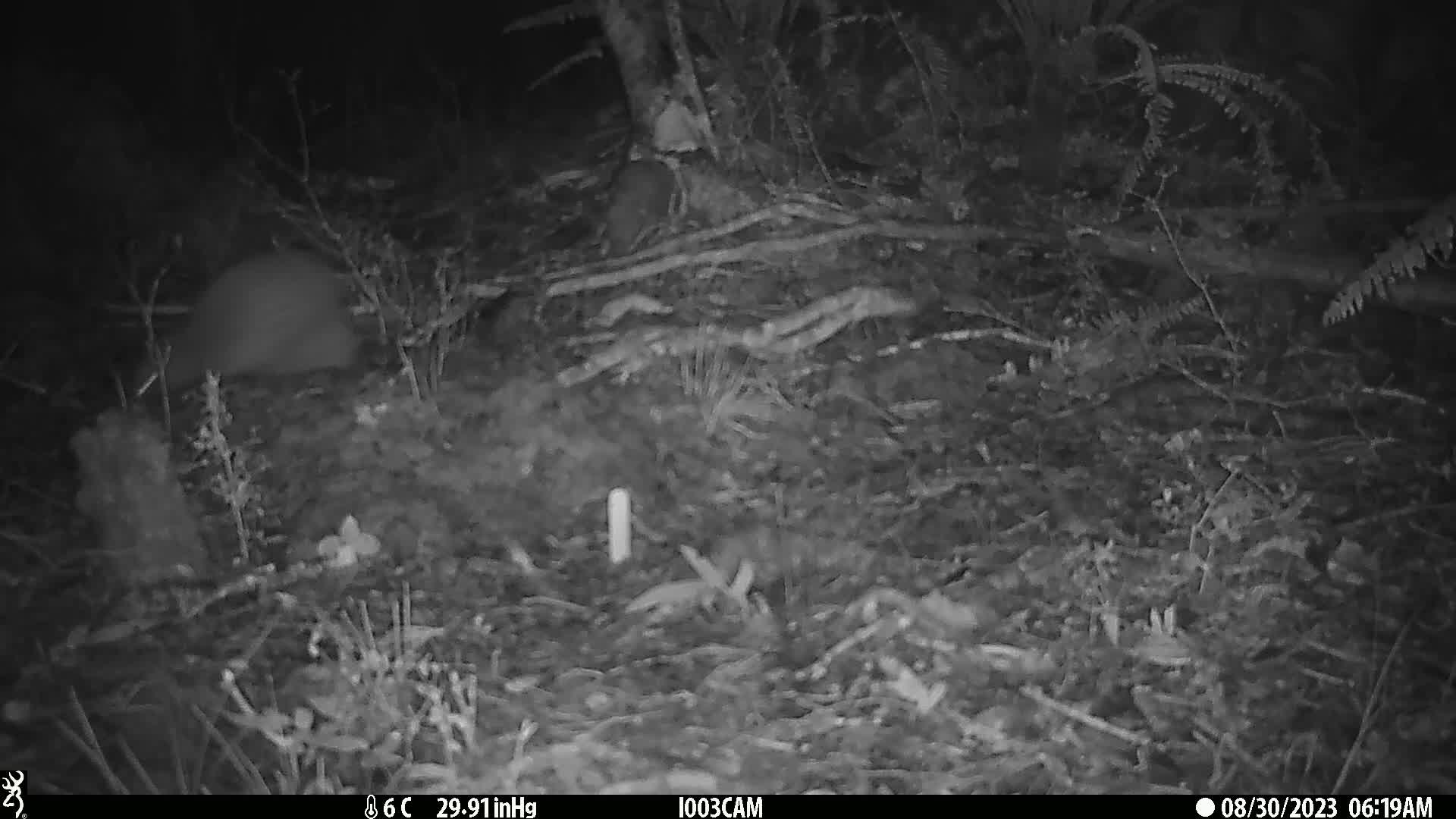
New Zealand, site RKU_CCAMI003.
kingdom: Animalia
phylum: Chordata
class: Aves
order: Apterygiformes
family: Apterygidae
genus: Apteryx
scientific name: Apteryx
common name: kiwi